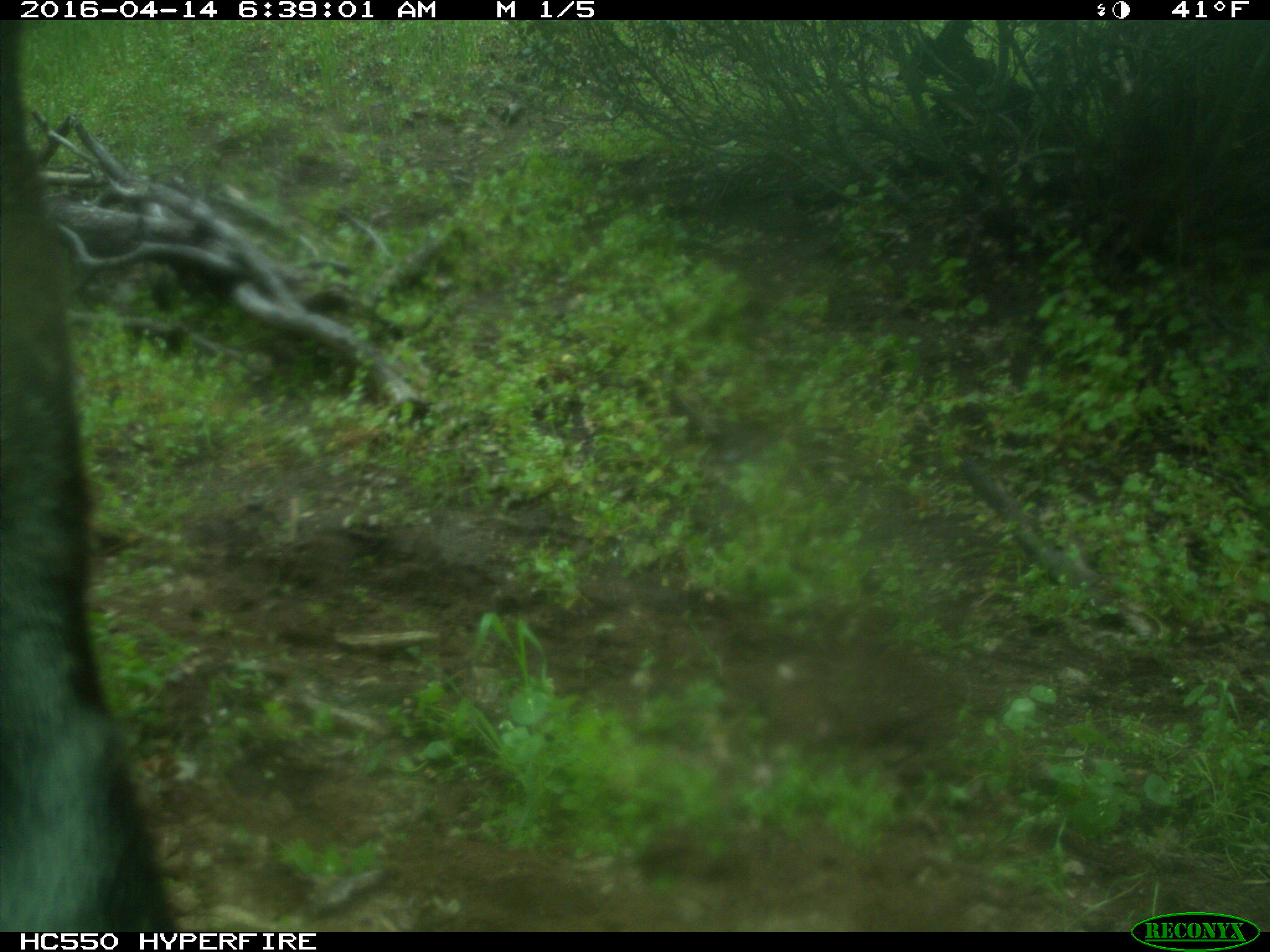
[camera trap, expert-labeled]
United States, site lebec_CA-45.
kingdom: Animalia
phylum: Chordata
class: Mammalia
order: Artiodactyla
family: Bovidae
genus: Bos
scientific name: Bos taurus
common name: domestic cow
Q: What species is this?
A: Bos taurus (domestic cow).